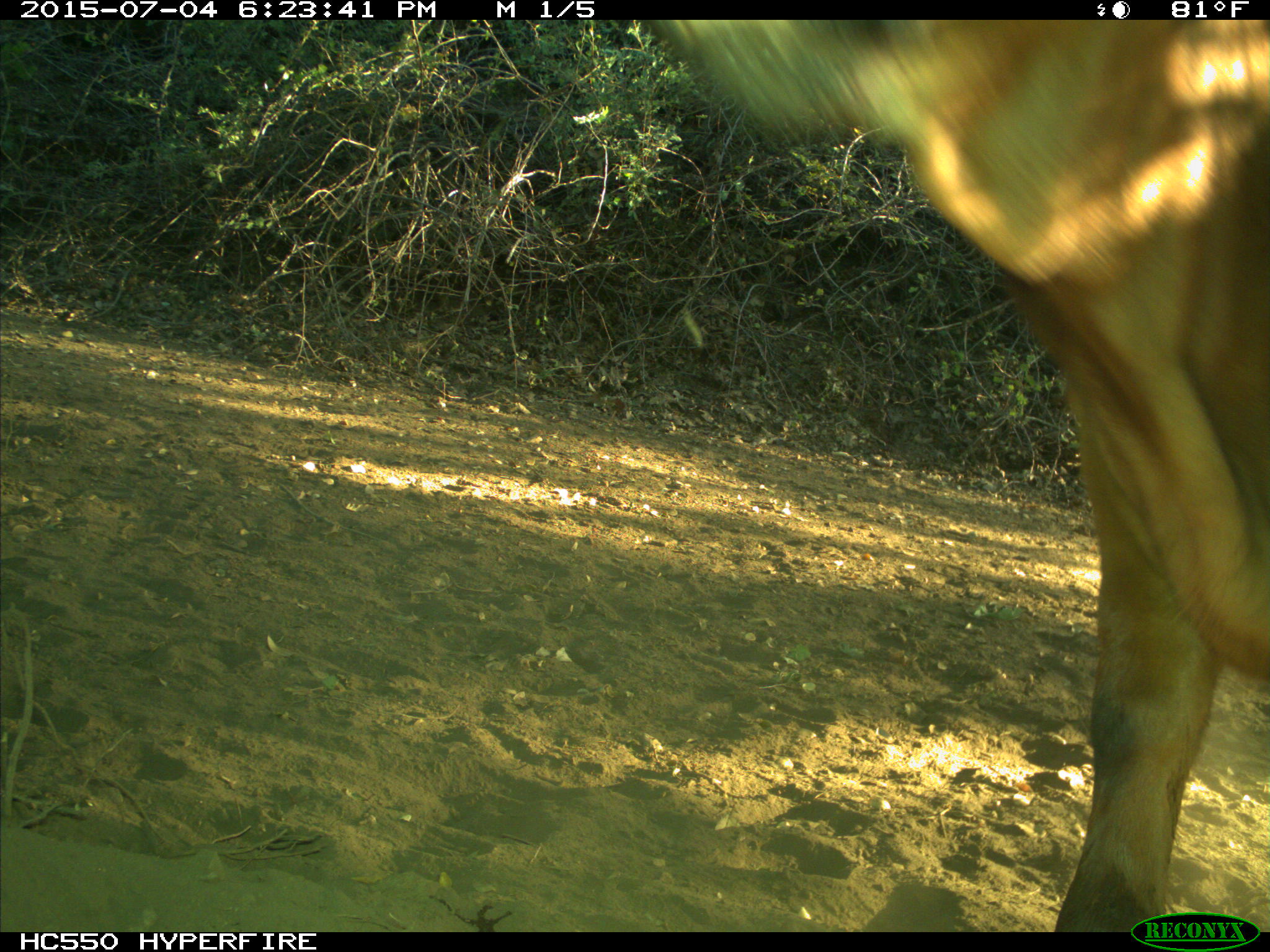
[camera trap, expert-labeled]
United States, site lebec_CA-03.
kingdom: Animalia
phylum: Chordata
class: Mammalia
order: Artiodactyla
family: Bovidae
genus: Bos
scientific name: Bos taurus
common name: domestic cow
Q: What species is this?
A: Bos taurus (domestic cow).